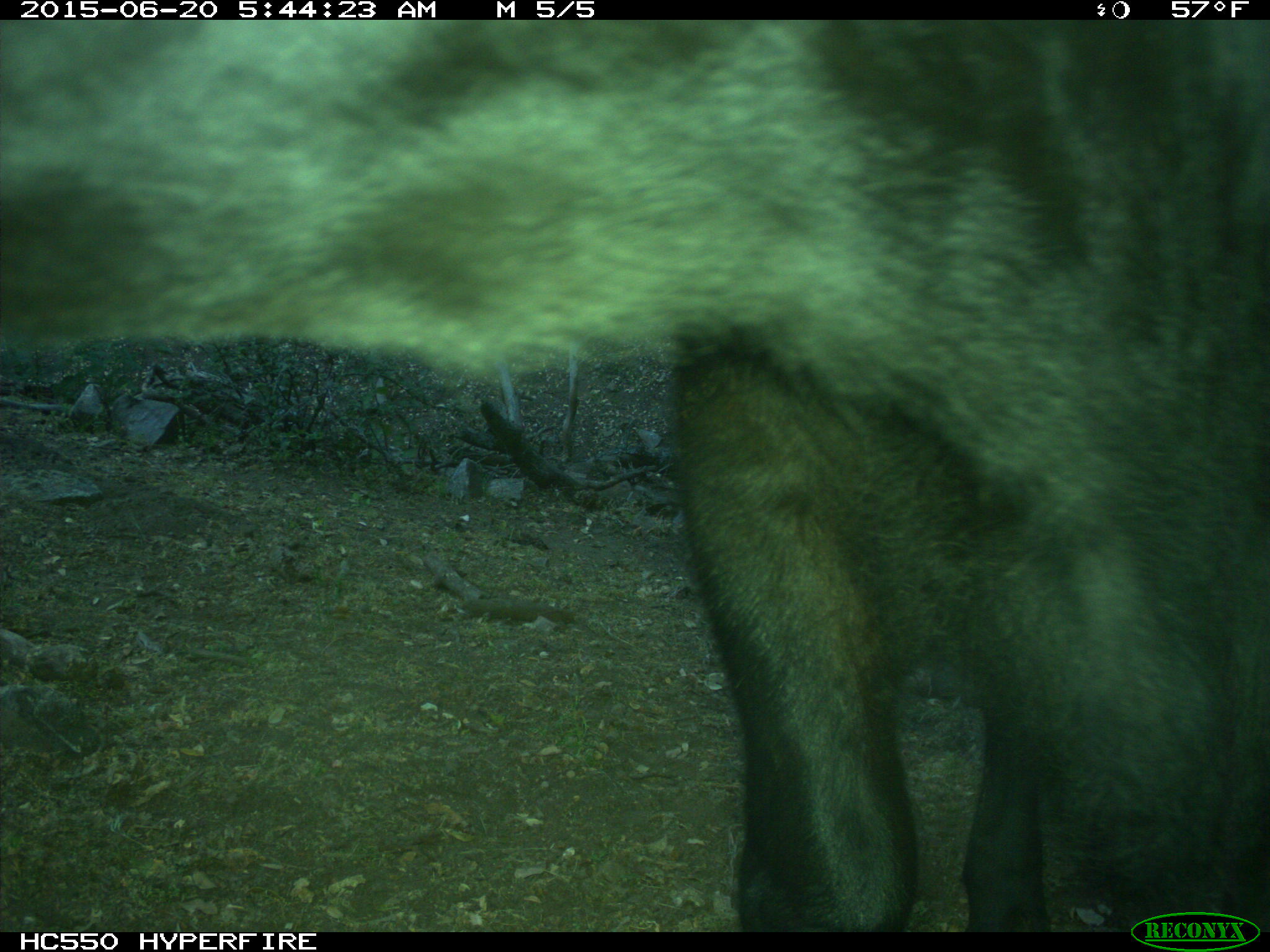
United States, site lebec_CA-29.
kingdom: Animalia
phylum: Chordata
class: Mammalia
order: Artiodactyla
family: Bovidae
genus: Bos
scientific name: Bos taurus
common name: domestic cow